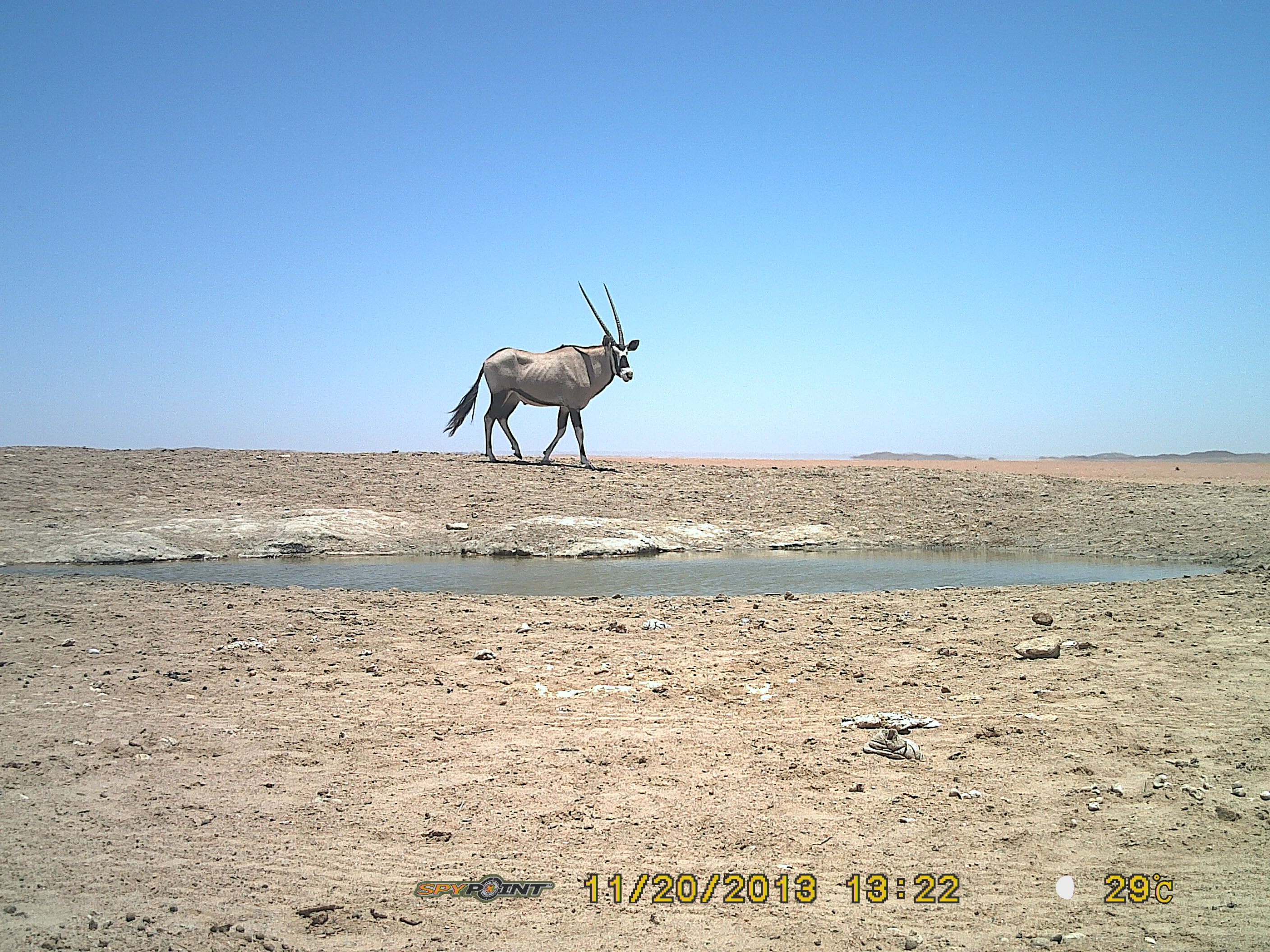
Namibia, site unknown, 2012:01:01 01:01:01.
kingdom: Animalia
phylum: Chordata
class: Mammalia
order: Artiodactyla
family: Bovidae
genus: Oryx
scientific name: Oryx gazella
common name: gemsbok